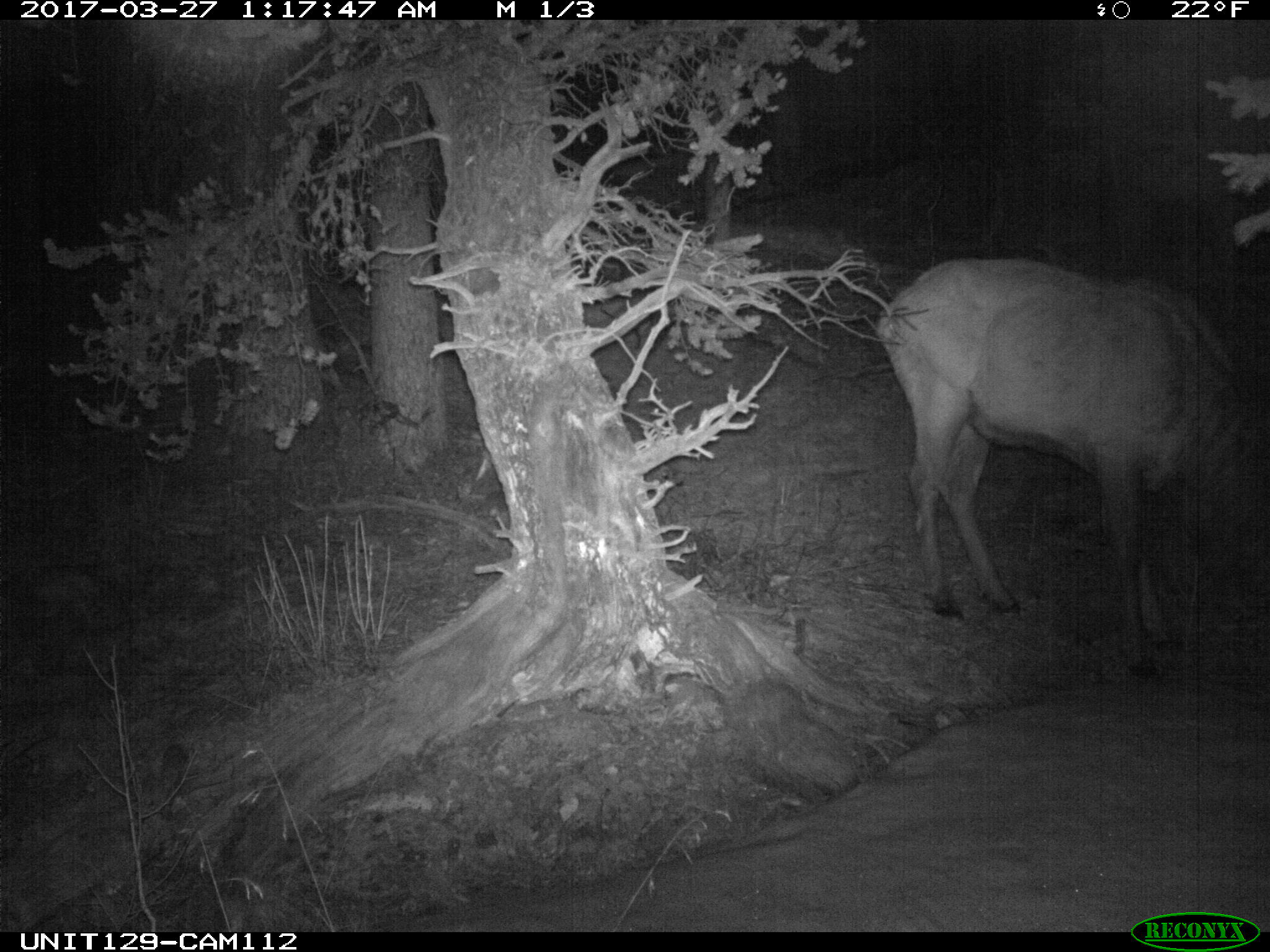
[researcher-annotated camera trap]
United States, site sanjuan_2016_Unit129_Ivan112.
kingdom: Animalia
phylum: Chordata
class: Mammalia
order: Artiodactyla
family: Cervidae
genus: Cervus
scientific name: Cervus elaphus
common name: red deer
Cervus elaphus (red deer).